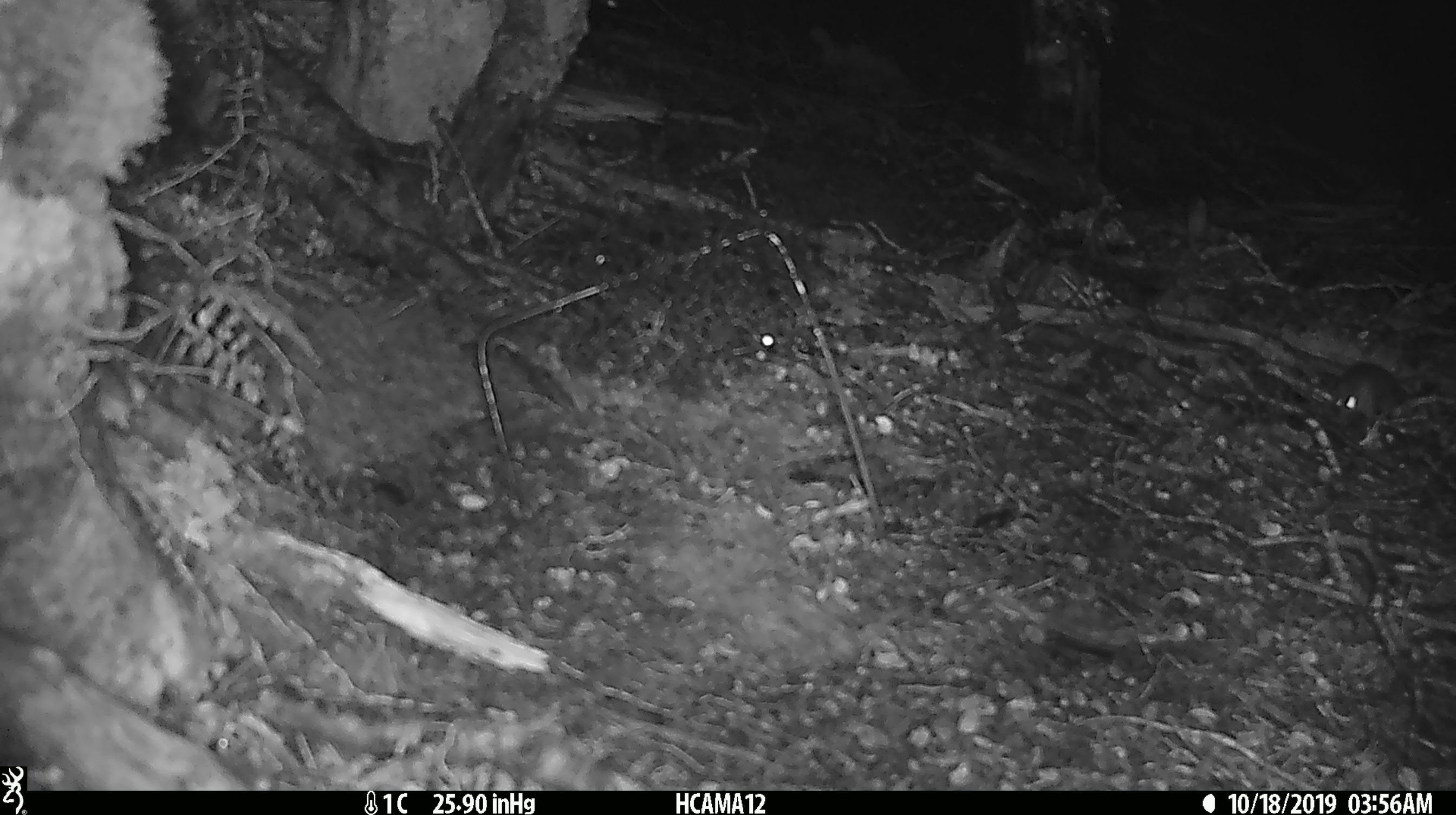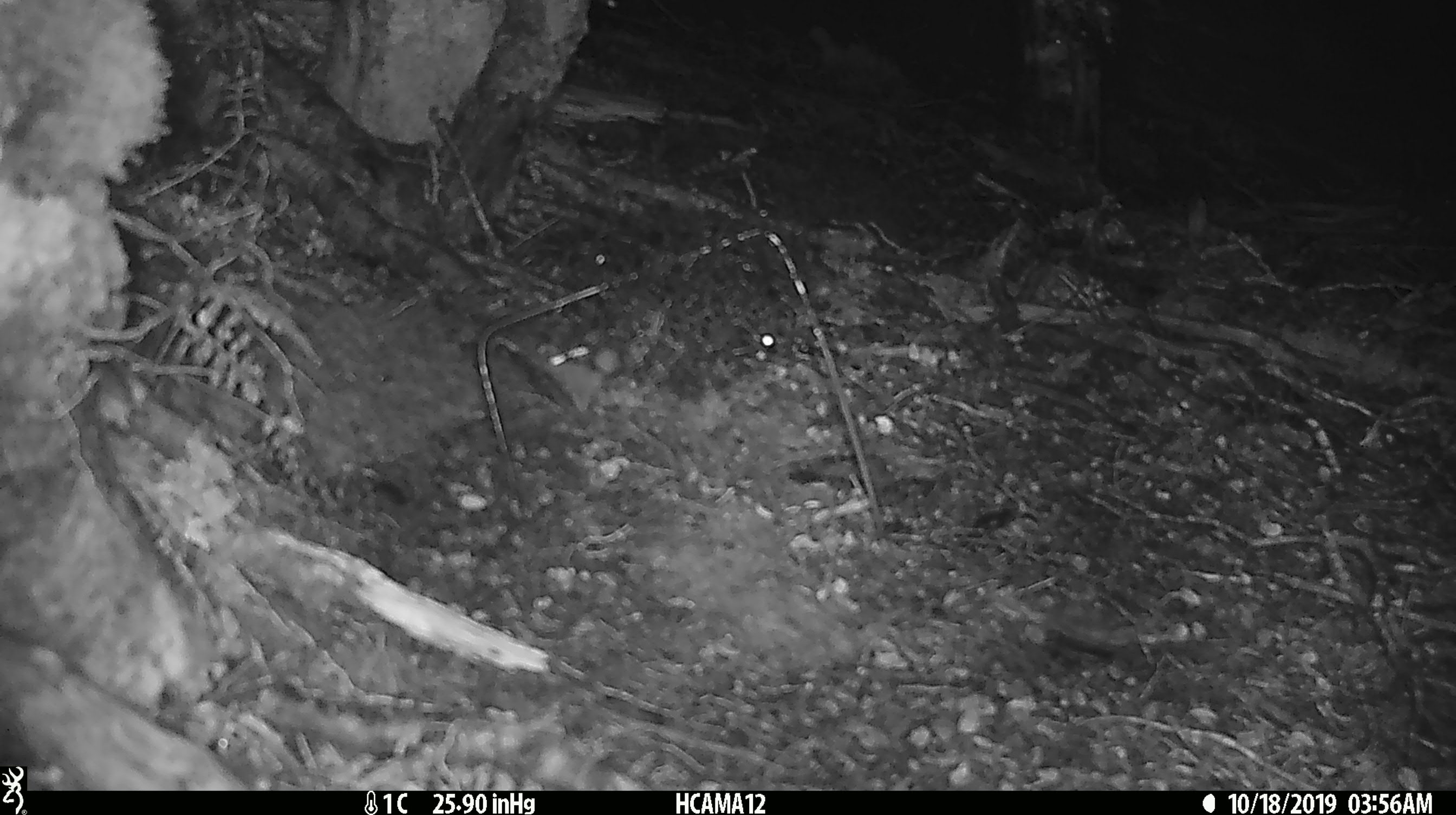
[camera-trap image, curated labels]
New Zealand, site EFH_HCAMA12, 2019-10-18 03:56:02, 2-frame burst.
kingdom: Animalia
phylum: Chordata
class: Mammalia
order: Rodentia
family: Muridae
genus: Mus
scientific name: Mus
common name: mouse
Mouse (Mus).